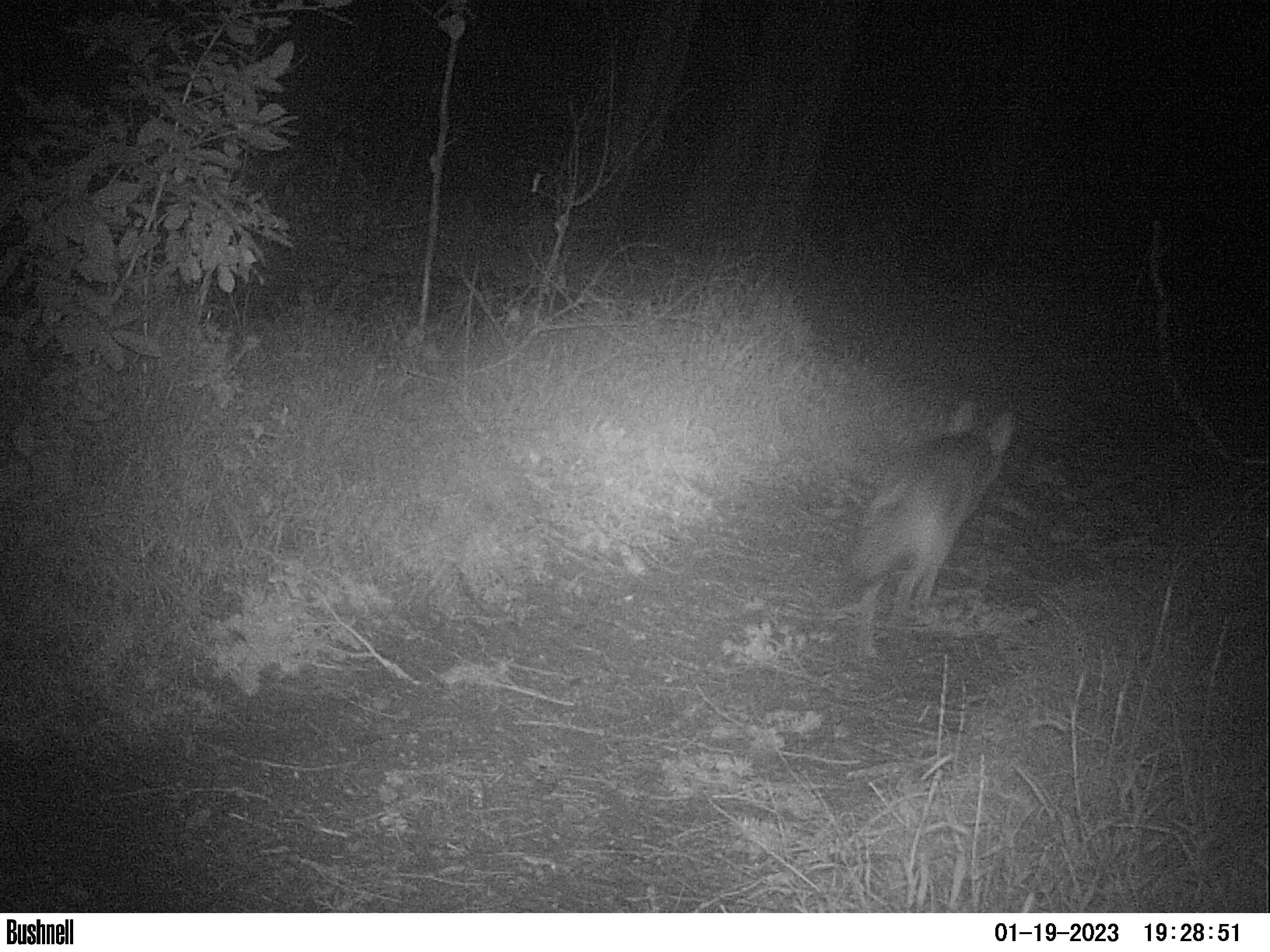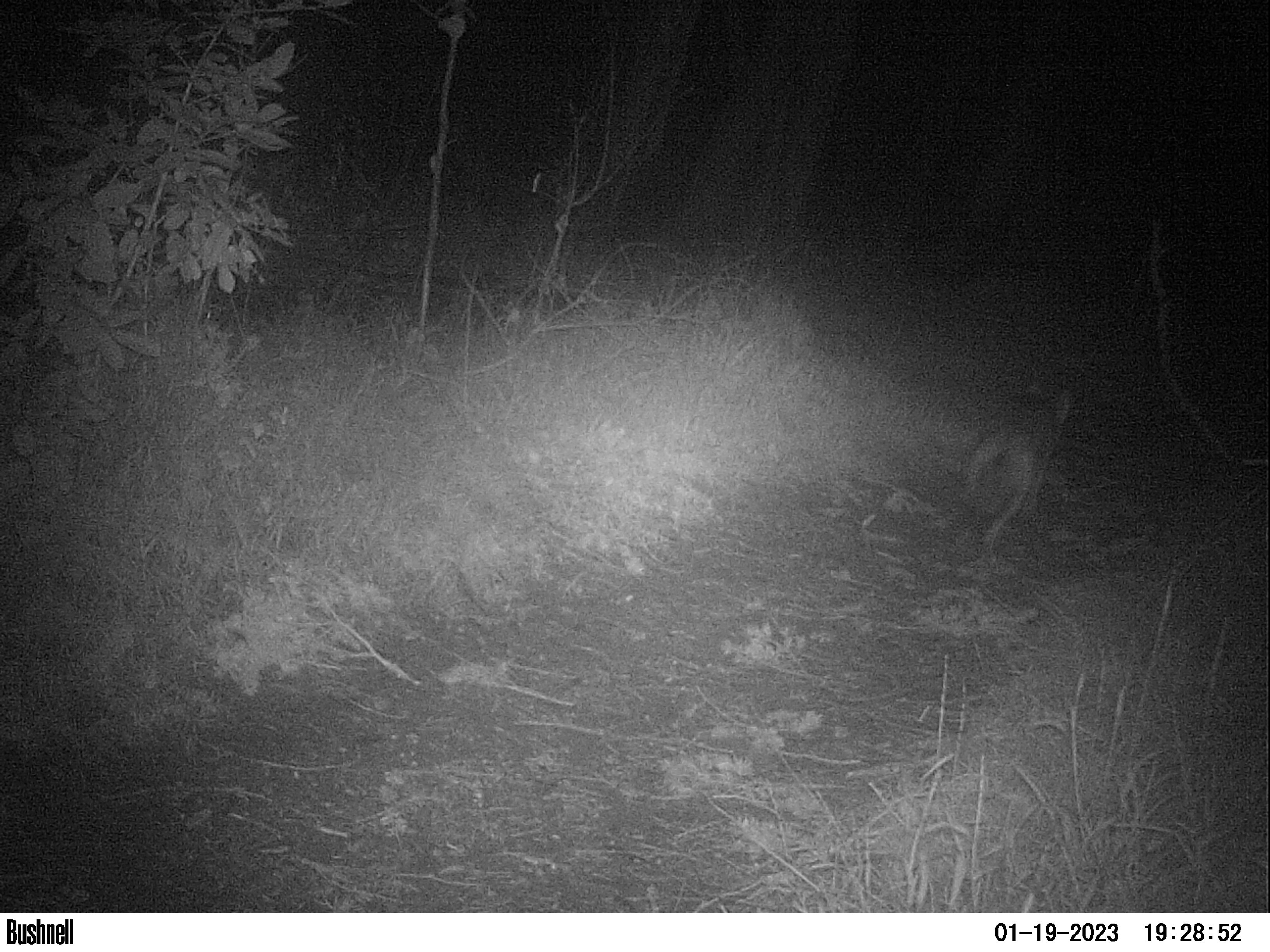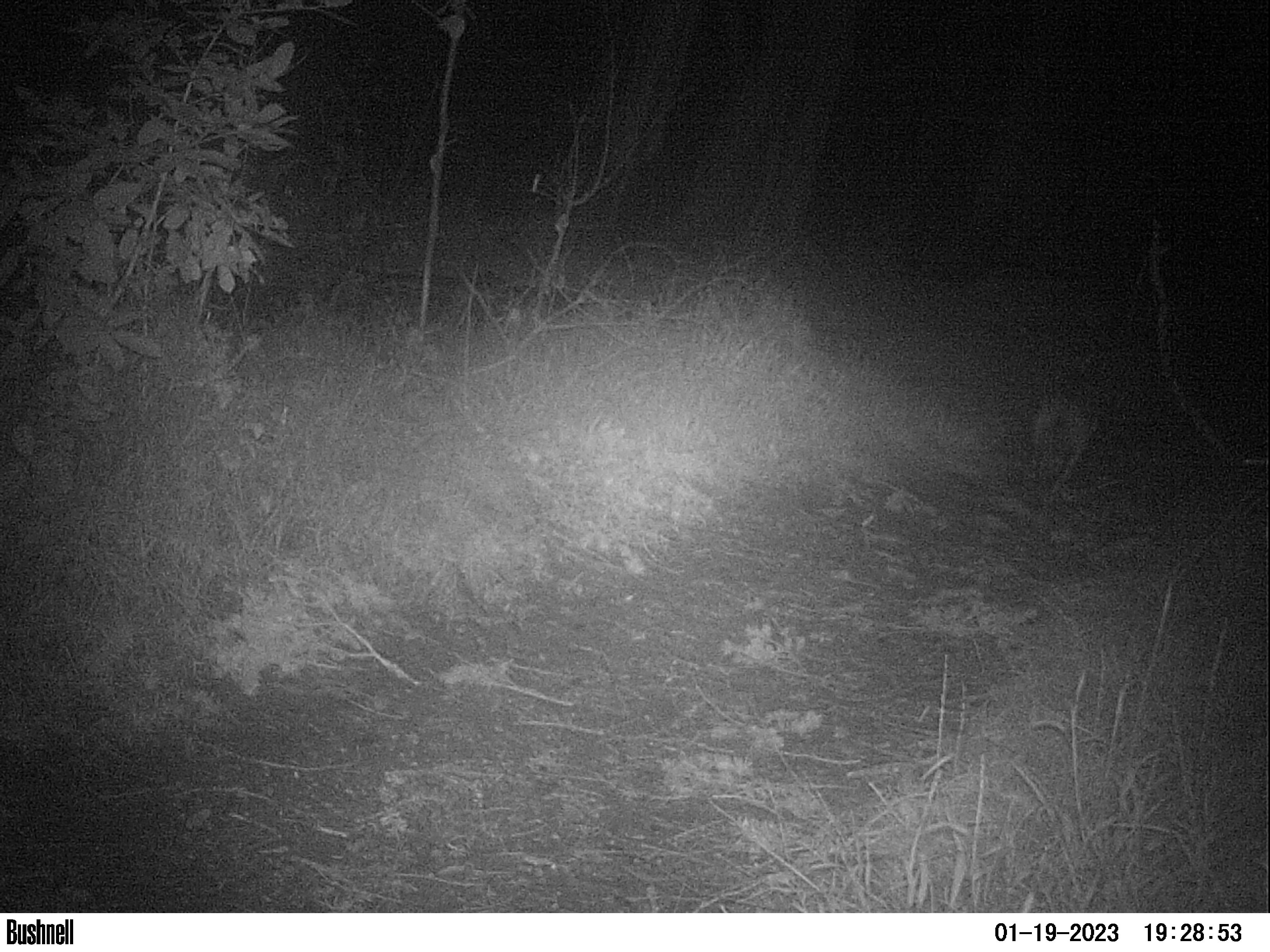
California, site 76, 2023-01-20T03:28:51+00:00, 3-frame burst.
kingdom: Animalia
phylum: Chordata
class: Mammalia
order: Carnivora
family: Canidae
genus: Canis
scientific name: Canis latrans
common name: coyote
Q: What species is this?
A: Coyote (Canis latrans).